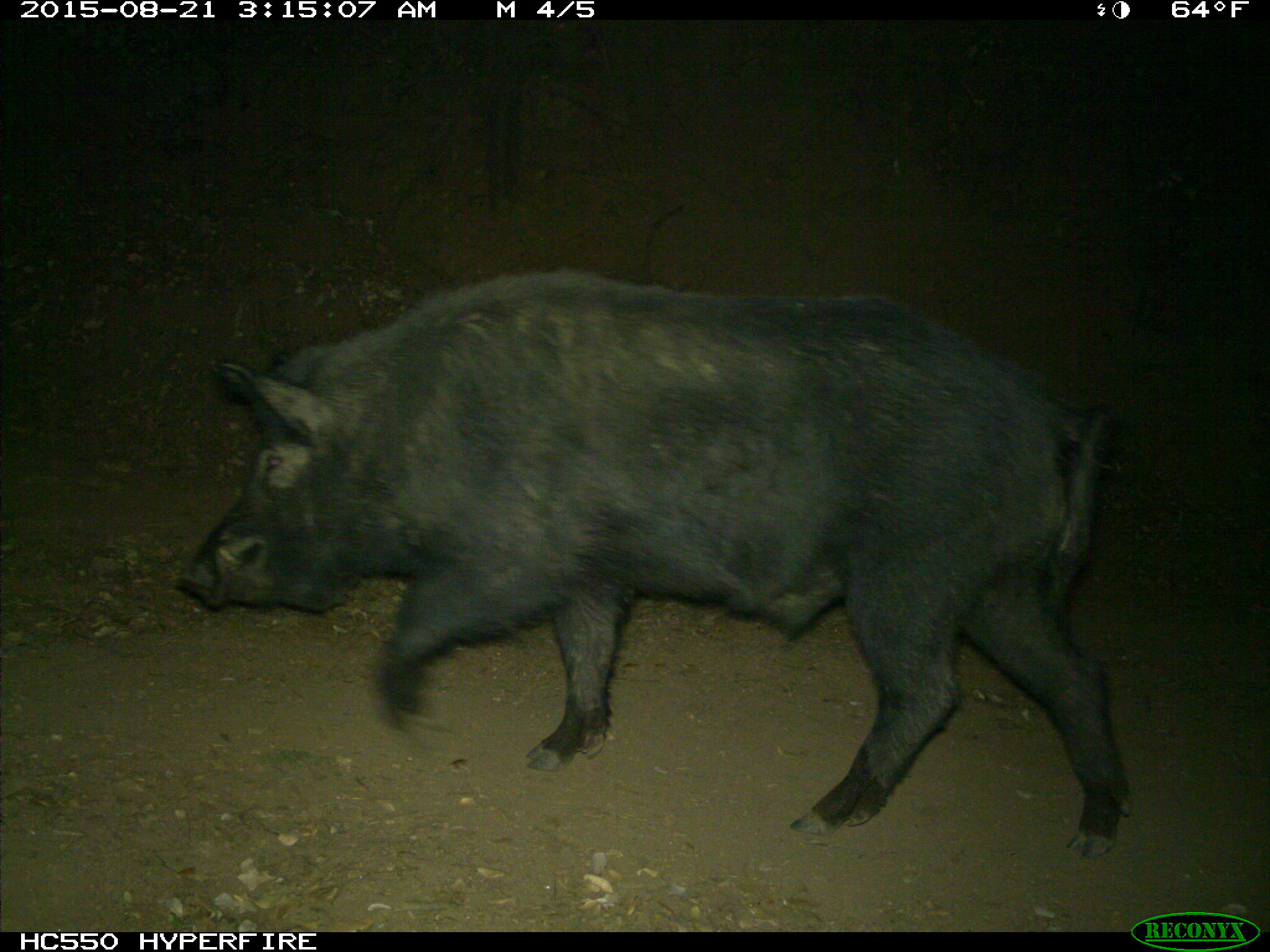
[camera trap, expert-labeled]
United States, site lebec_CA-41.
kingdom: Animalia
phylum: Chordata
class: Mammalia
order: Artiodactyla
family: Suidae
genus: Sus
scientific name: Sus scrofa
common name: wild boar